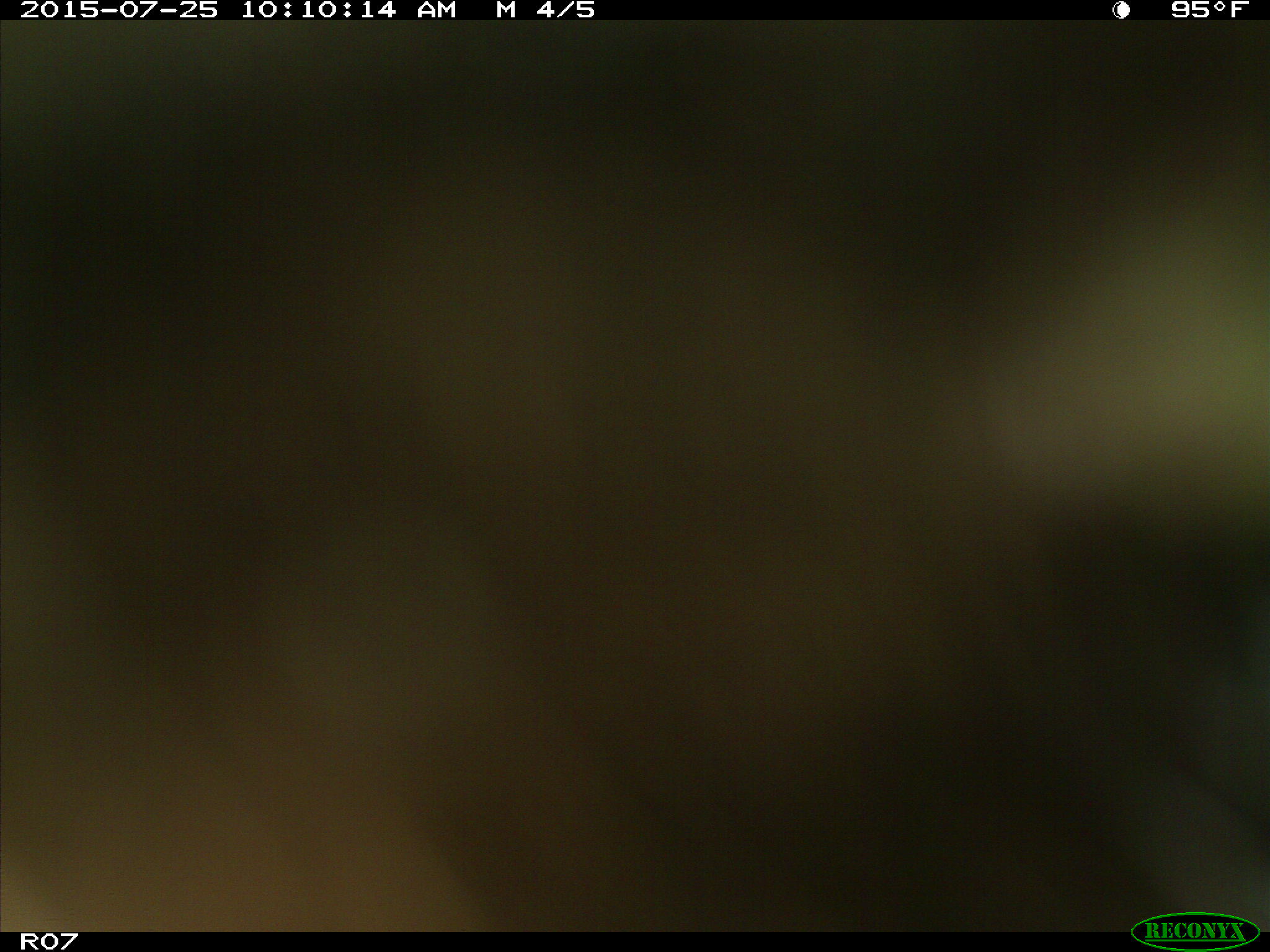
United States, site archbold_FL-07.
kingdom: Animalia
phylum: Chordata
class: Mammalia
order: Artiodactyla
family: Bovidae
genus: Bos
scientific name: Bos taurus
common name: domestic cow